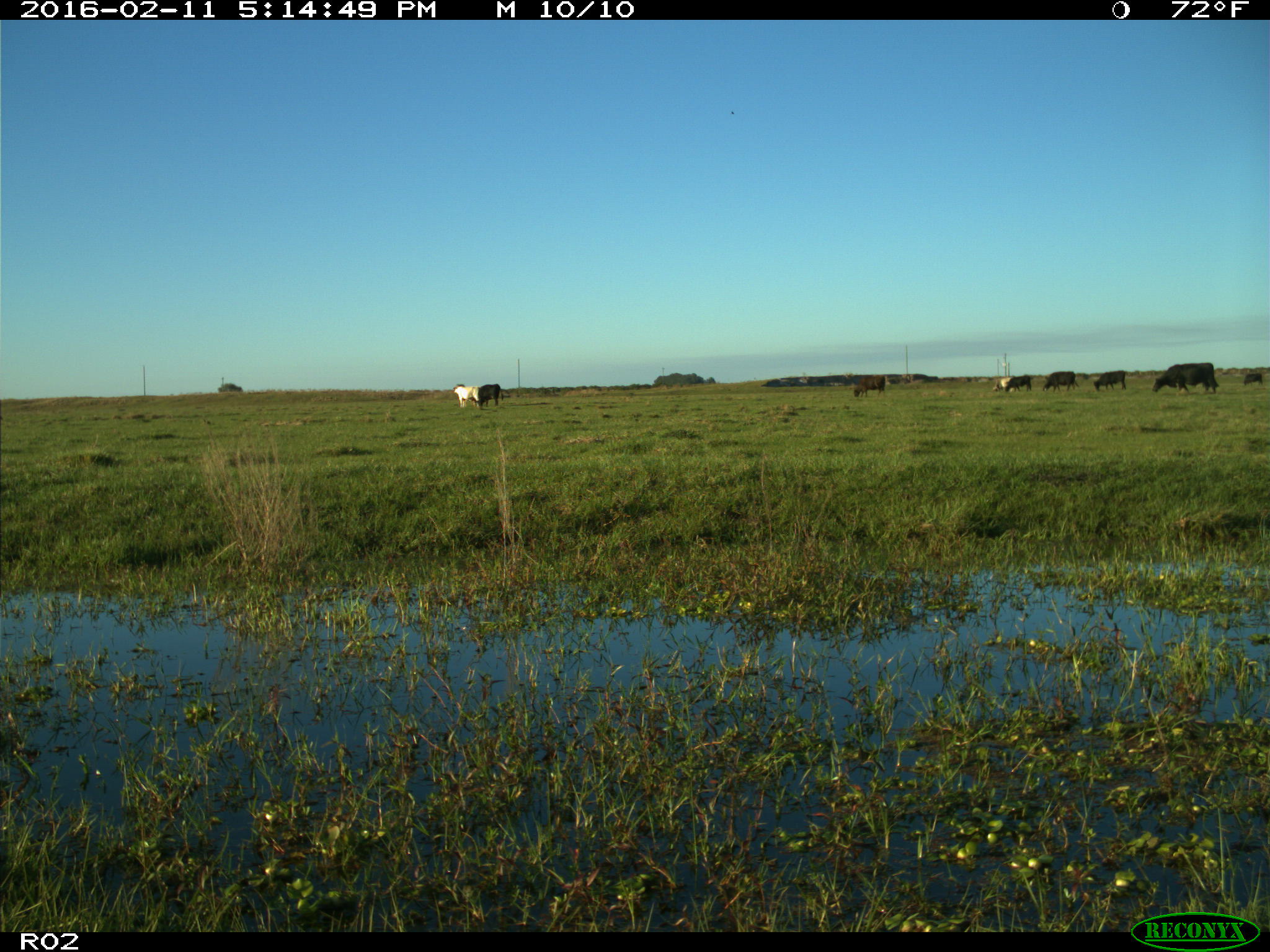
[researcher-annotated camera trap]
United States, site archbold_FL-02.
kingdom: Animalia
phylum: Chordata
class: Mammalia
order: Artiodactyla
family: Bovidae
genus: Bos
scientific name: Bos taurus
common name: domestic cow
Bos taurus (domestic cow).